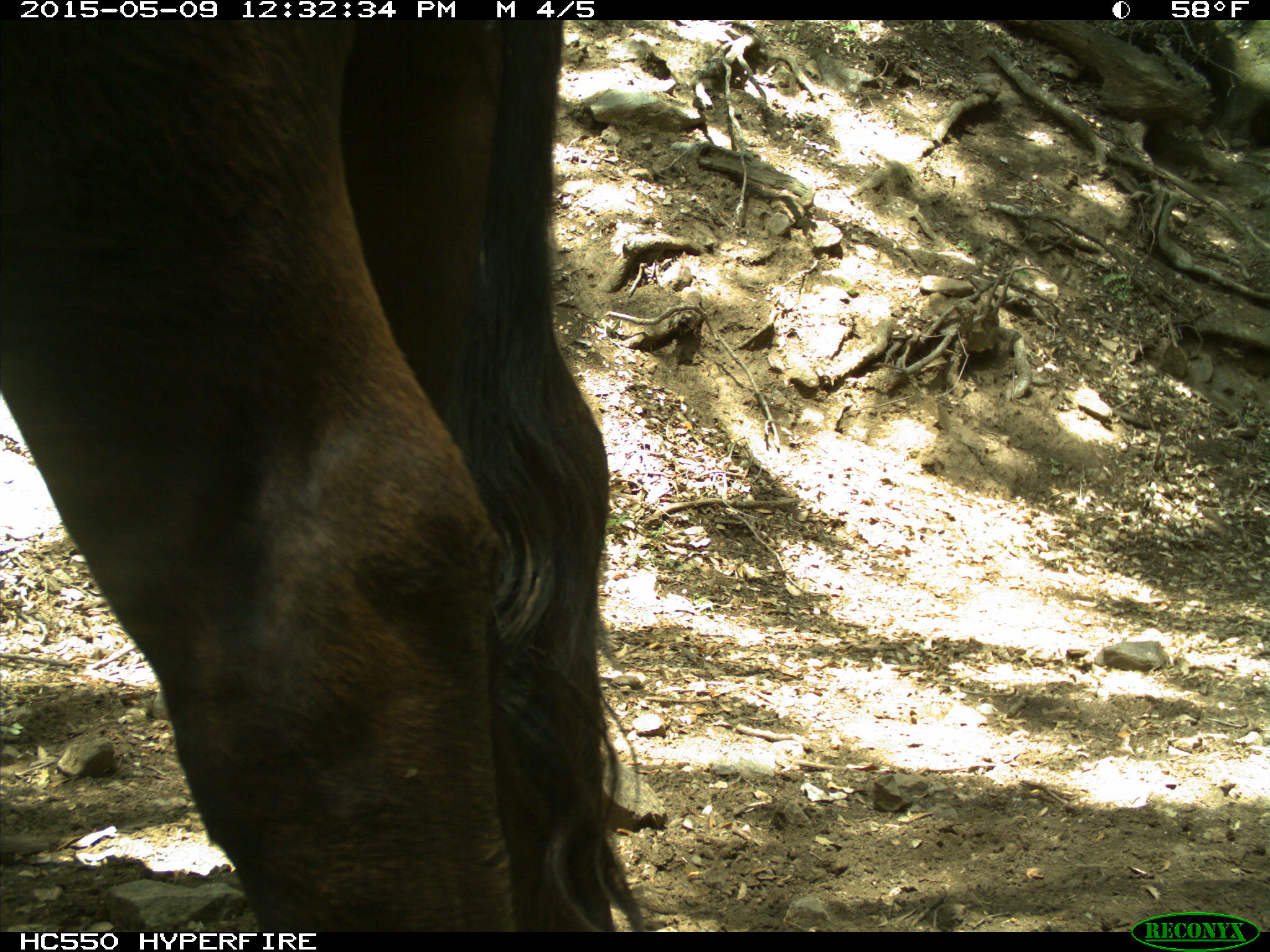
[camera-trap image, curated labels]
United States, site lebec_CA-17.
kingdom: Animalia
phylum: Chordata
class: Mammalia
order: Artiodactyla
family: Bovidae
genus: Bos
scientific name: Bos taurus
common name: domestic cow